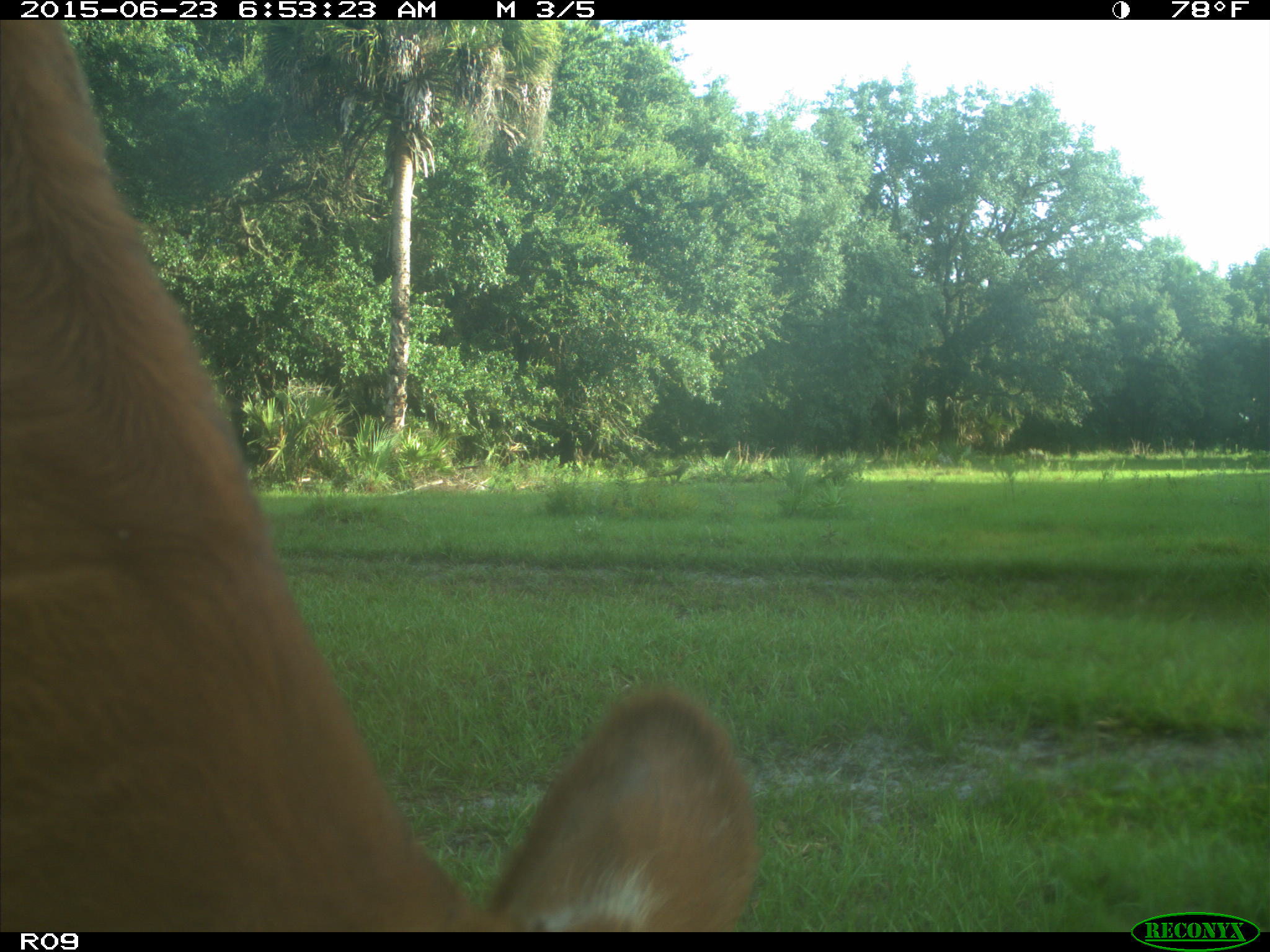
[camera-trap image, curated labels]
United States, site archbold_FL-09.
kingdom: Animalia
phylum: Chordata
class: Mammalia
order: Artiodactyla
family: Bovidae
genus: Bos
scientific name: Bos taurus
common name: domestic cow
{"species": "Bos taurus (domestic cow)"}